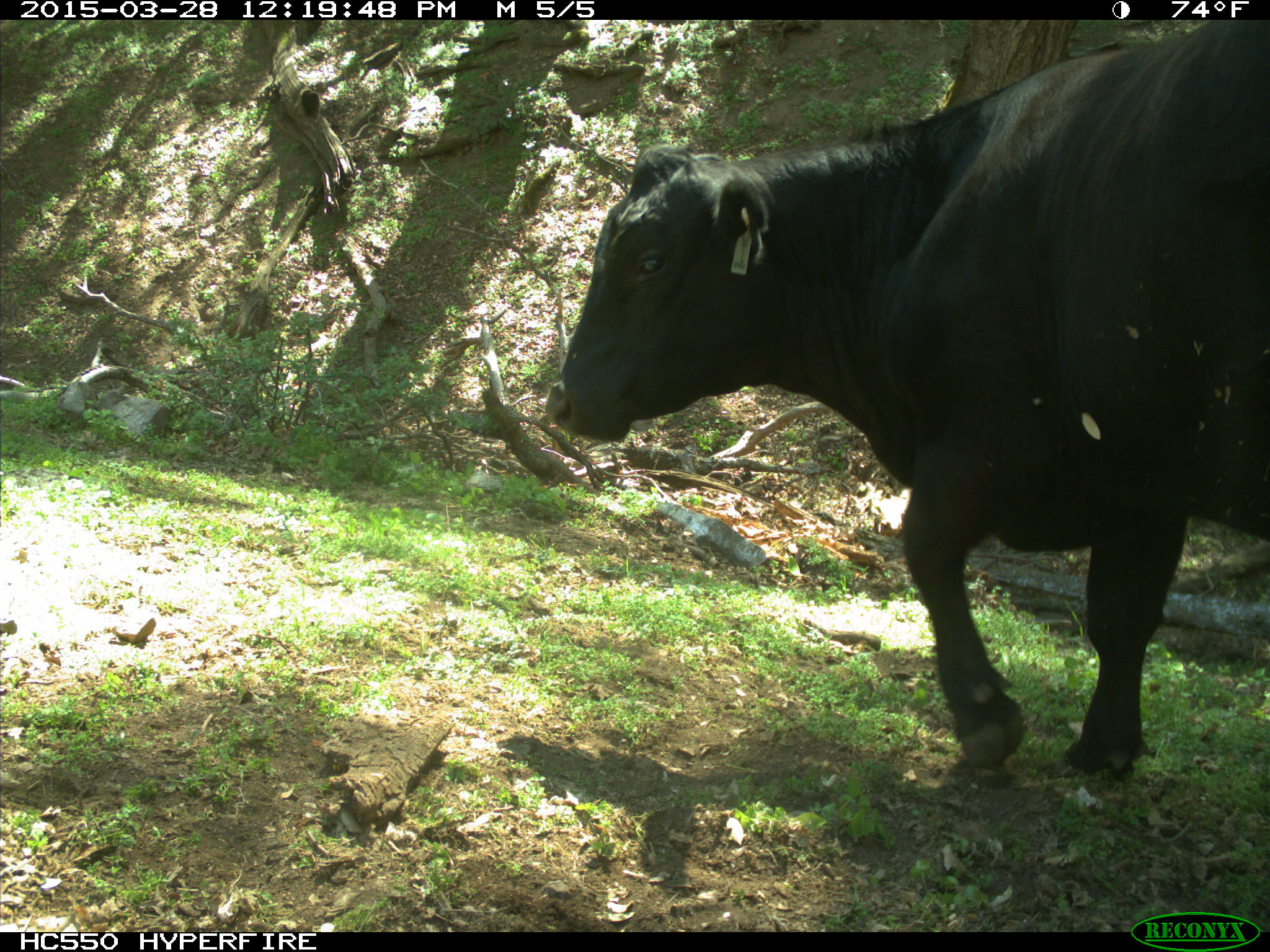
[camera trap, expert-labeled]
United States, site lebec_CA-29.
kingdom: Animalia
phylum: Chordata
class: Mammalia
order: Artiodactyla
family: Bovidae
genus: Bos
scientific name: Bos taurus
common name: domestic cow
Bos taurus (domestic cow).